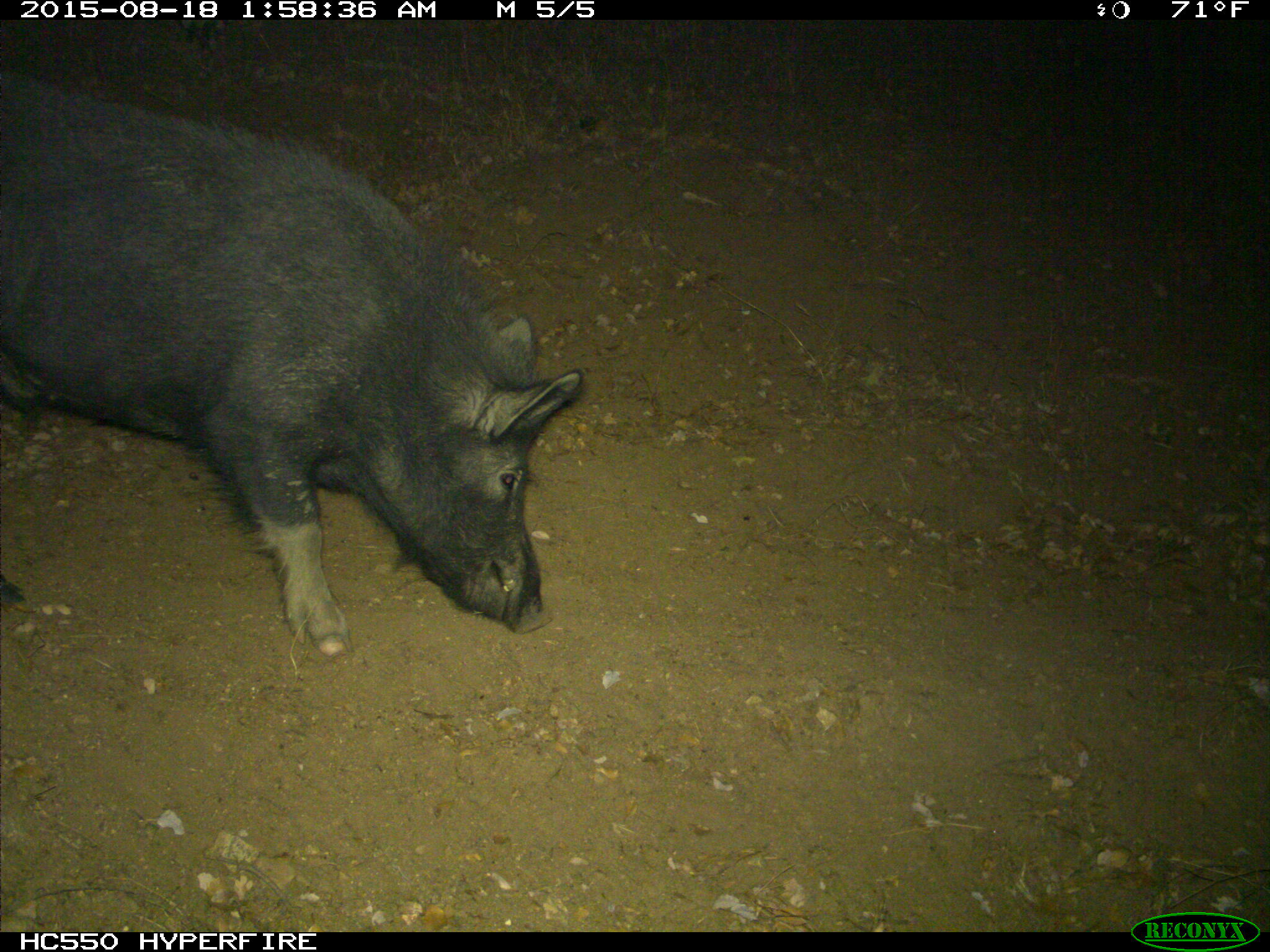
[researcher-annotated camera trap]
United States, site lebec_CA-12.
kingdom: Animalia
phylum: Chordata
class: Mammalia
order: Artiodactyla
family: Suidae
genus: Sus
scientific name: Sus scrofa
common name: wild boar